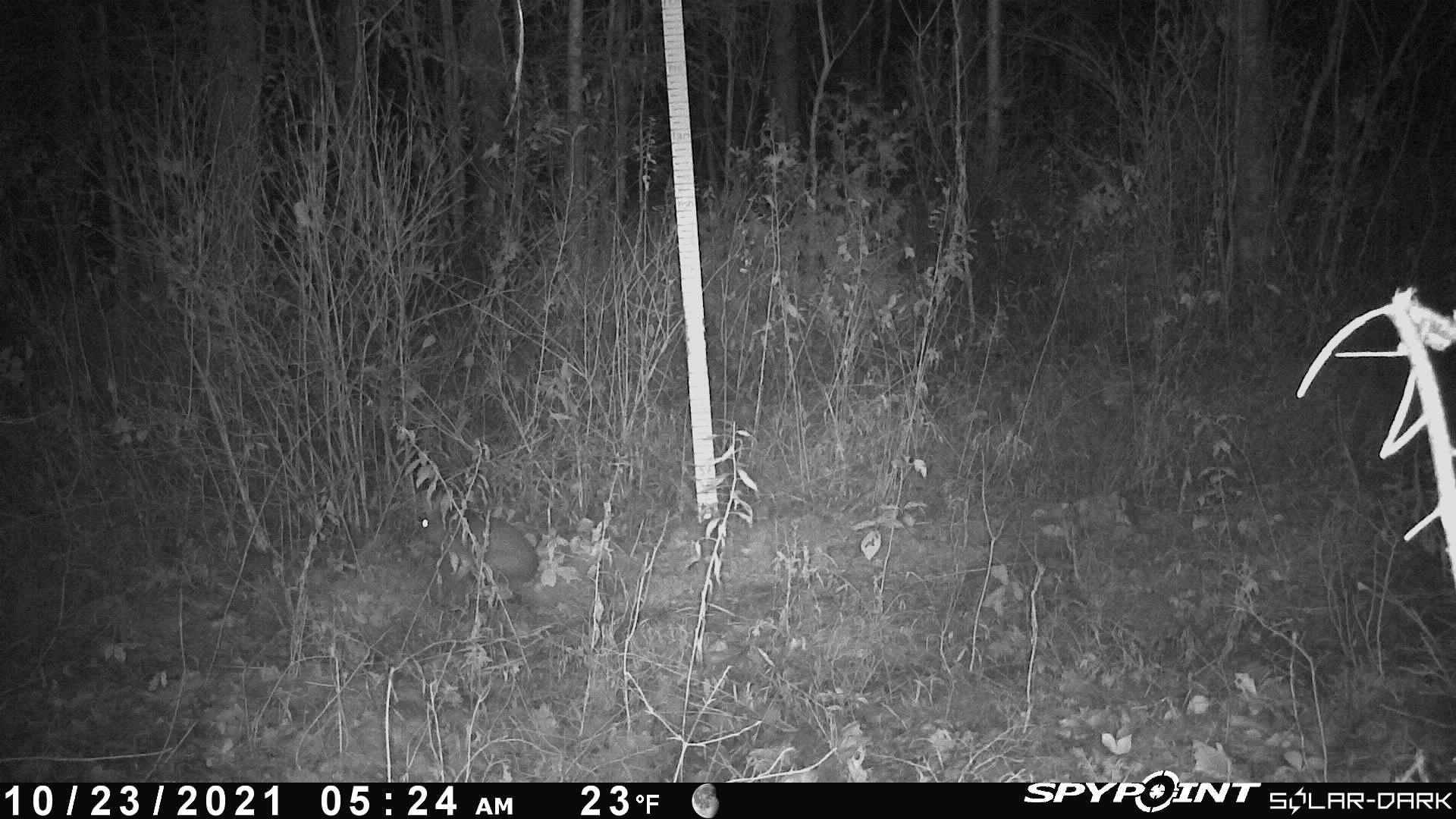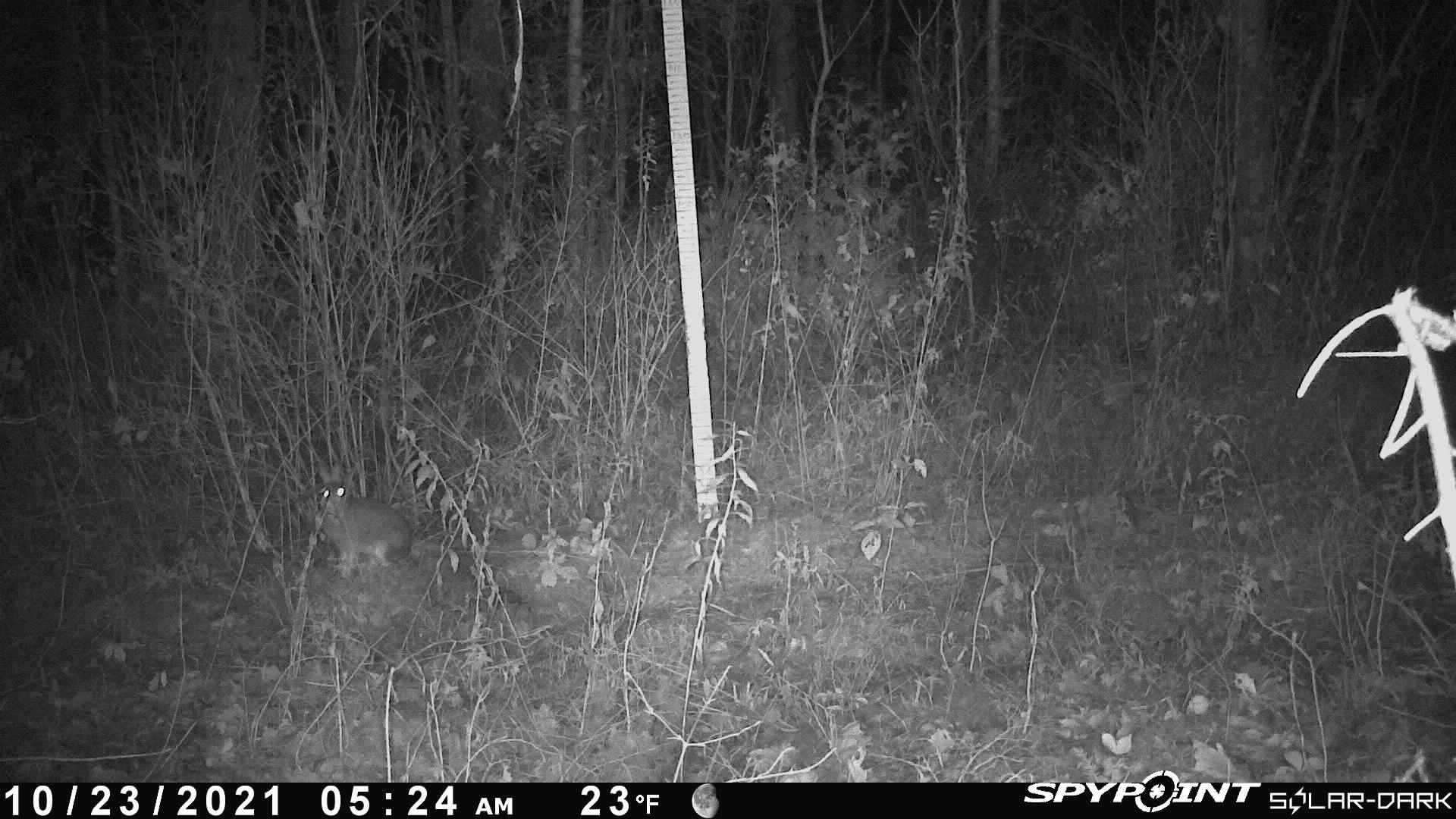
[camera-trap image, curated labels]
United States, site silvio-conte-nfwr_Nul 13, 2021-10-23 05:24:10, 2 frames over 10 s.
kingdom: Animalia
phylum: Chordata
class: Mammalia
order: Lagomorpha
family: Leporidae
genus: Lepus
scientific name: Lepus americanus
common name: snowshoe hare